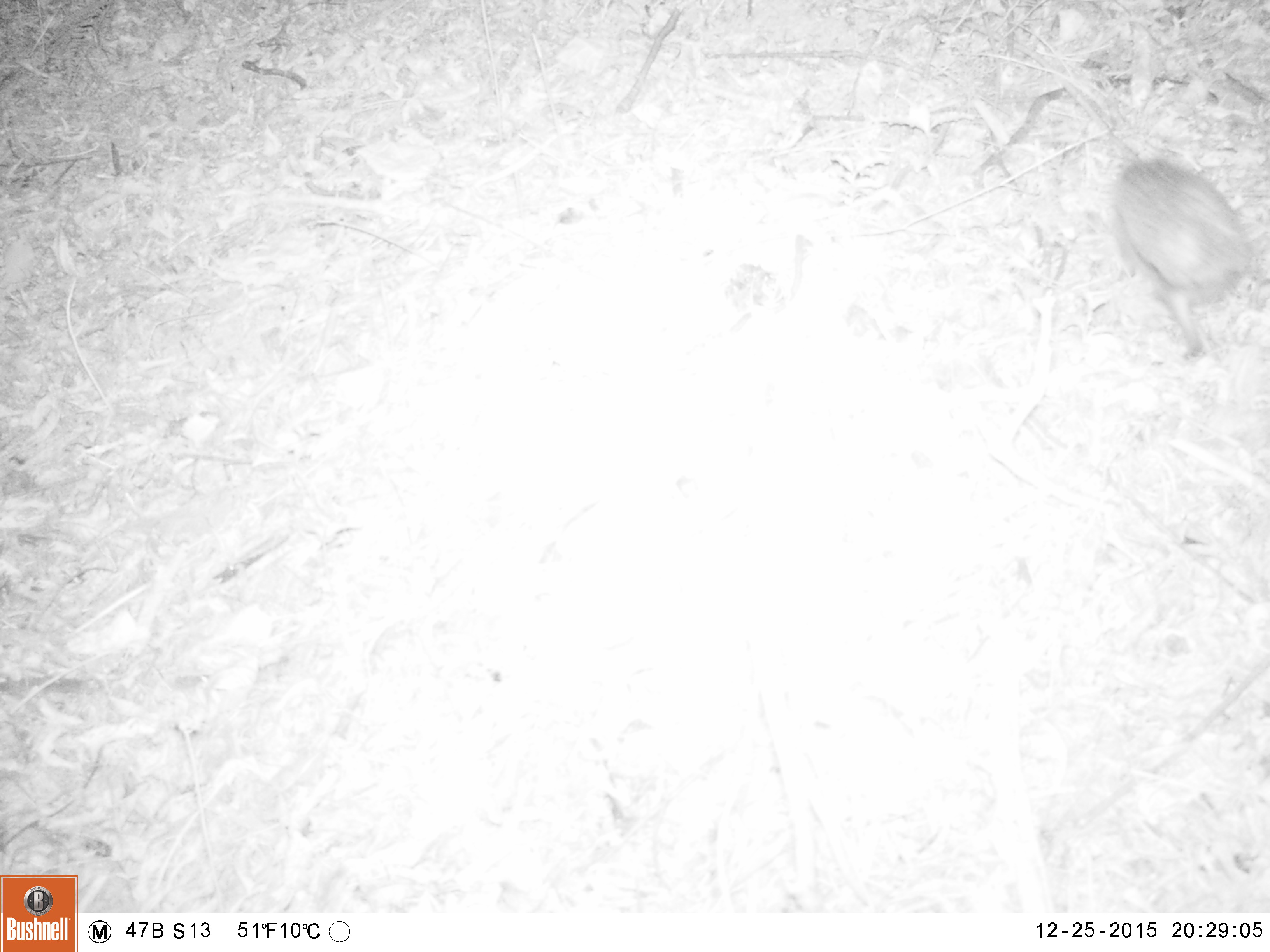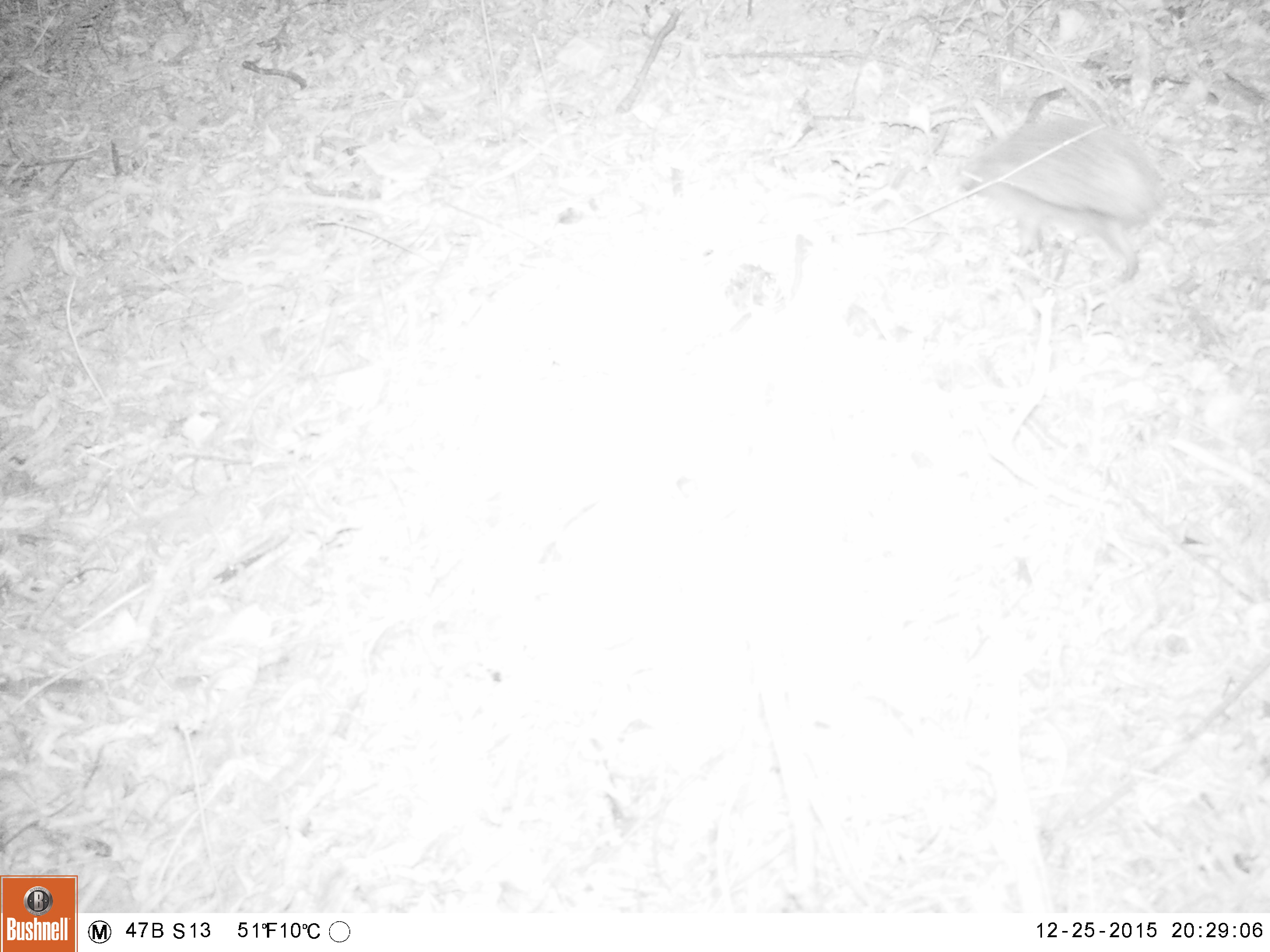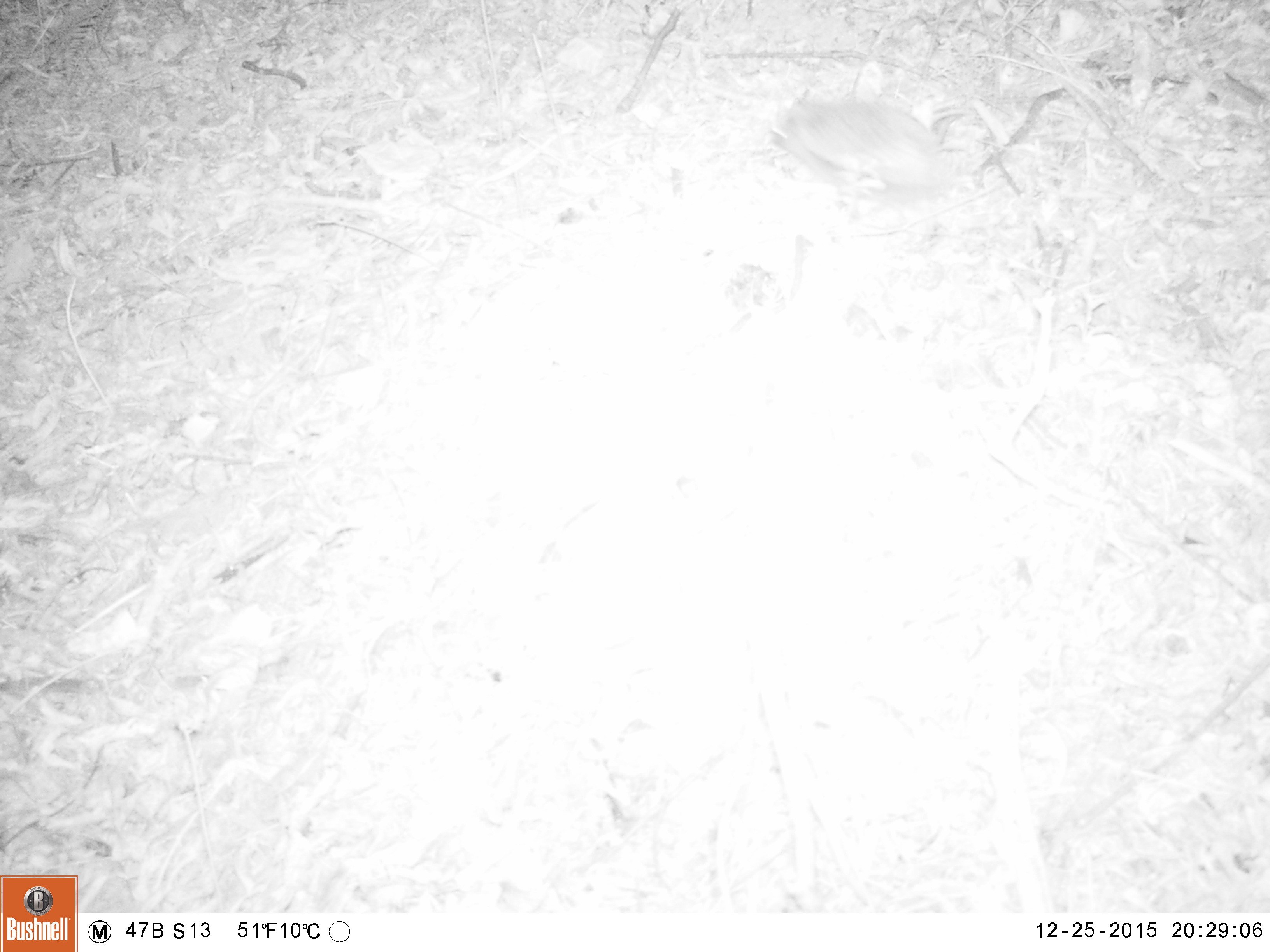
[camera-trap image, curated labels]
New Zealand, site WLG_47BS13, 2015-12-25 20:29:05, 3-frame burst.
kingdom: Animalia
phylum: Chordata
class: Mammalia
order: Eulipotyphla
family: Erinaceidae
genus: Erinaceus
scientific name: Erinaceus europaeus europaeus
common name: european hedgehog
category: hedgehog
Hedgehog (european hedgehog) (Erinaceus europaeus europaeus).